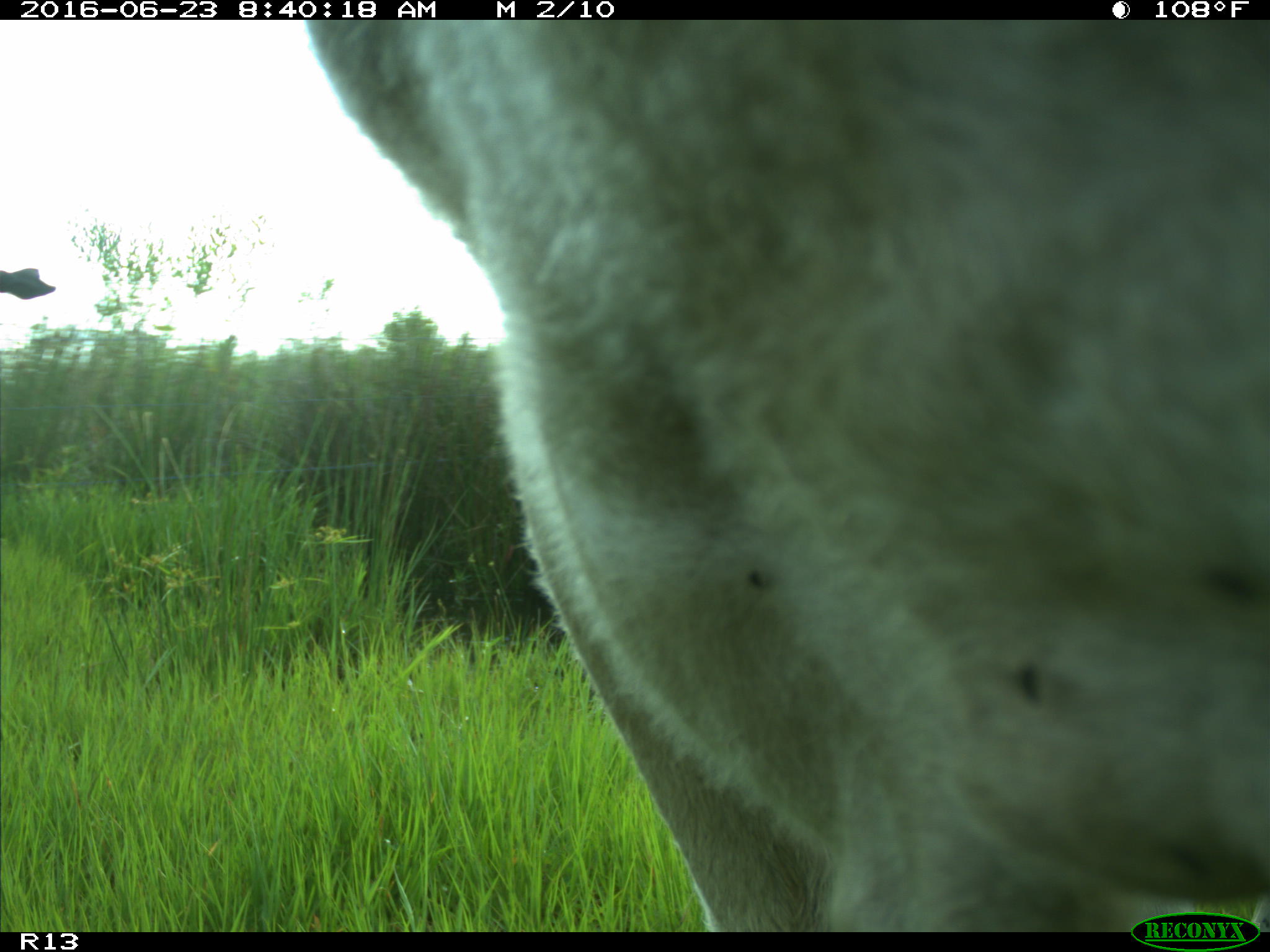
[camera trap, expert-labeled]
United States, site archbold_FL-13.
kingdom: Animalia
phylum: Chordata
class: Mammalia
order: Artiodactyla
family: Bovidae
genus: Bos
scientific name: Bos taurus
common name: domestic cow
Bos taurus (domestic cow).